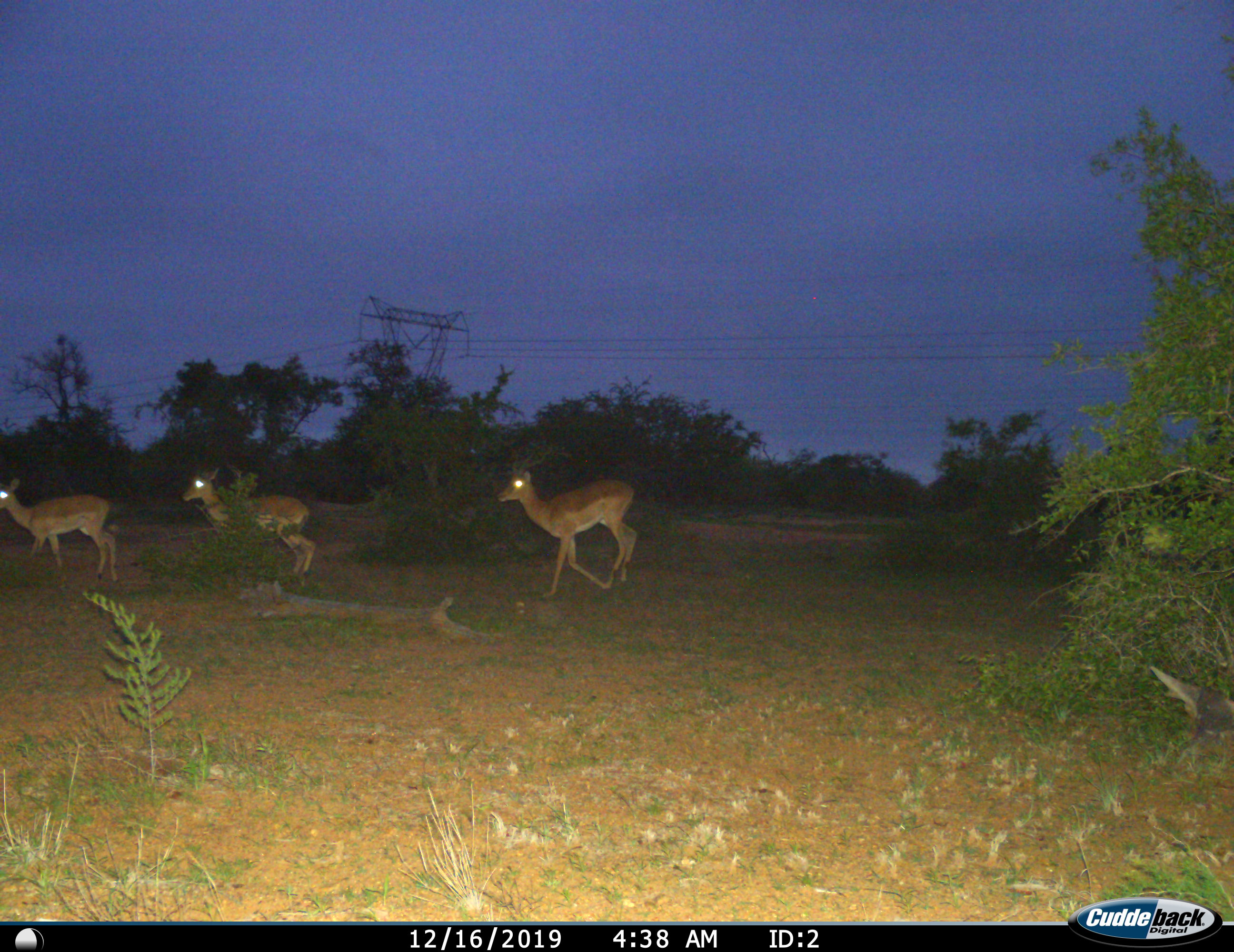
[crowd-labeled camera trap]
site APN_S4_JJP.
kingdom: Animalia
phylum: Chordata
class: Mammalia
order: Artiodactyla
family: Bovidae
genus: Aepyceros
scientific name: Aepyceros melampus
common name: impala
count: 3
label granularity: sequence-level